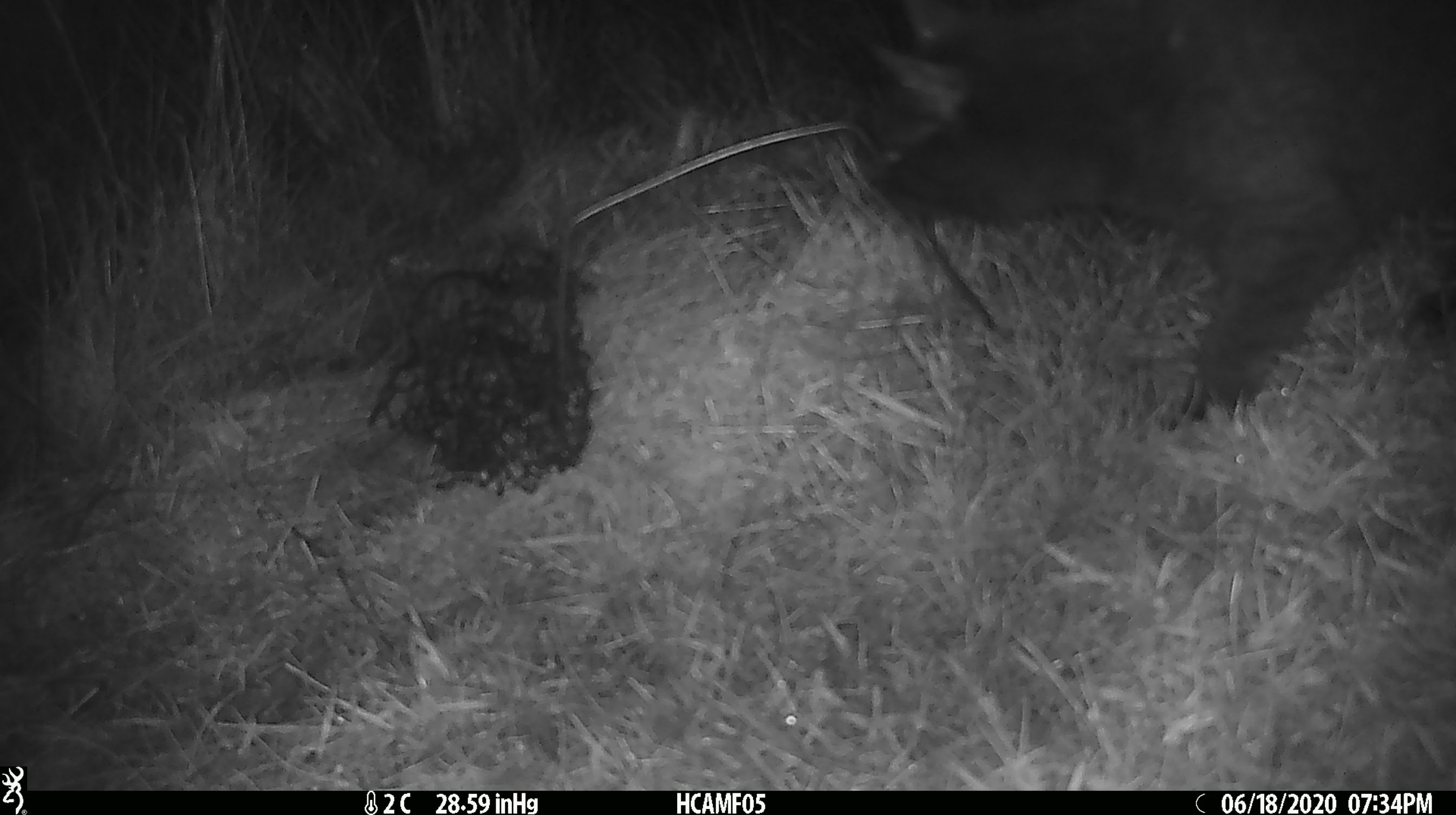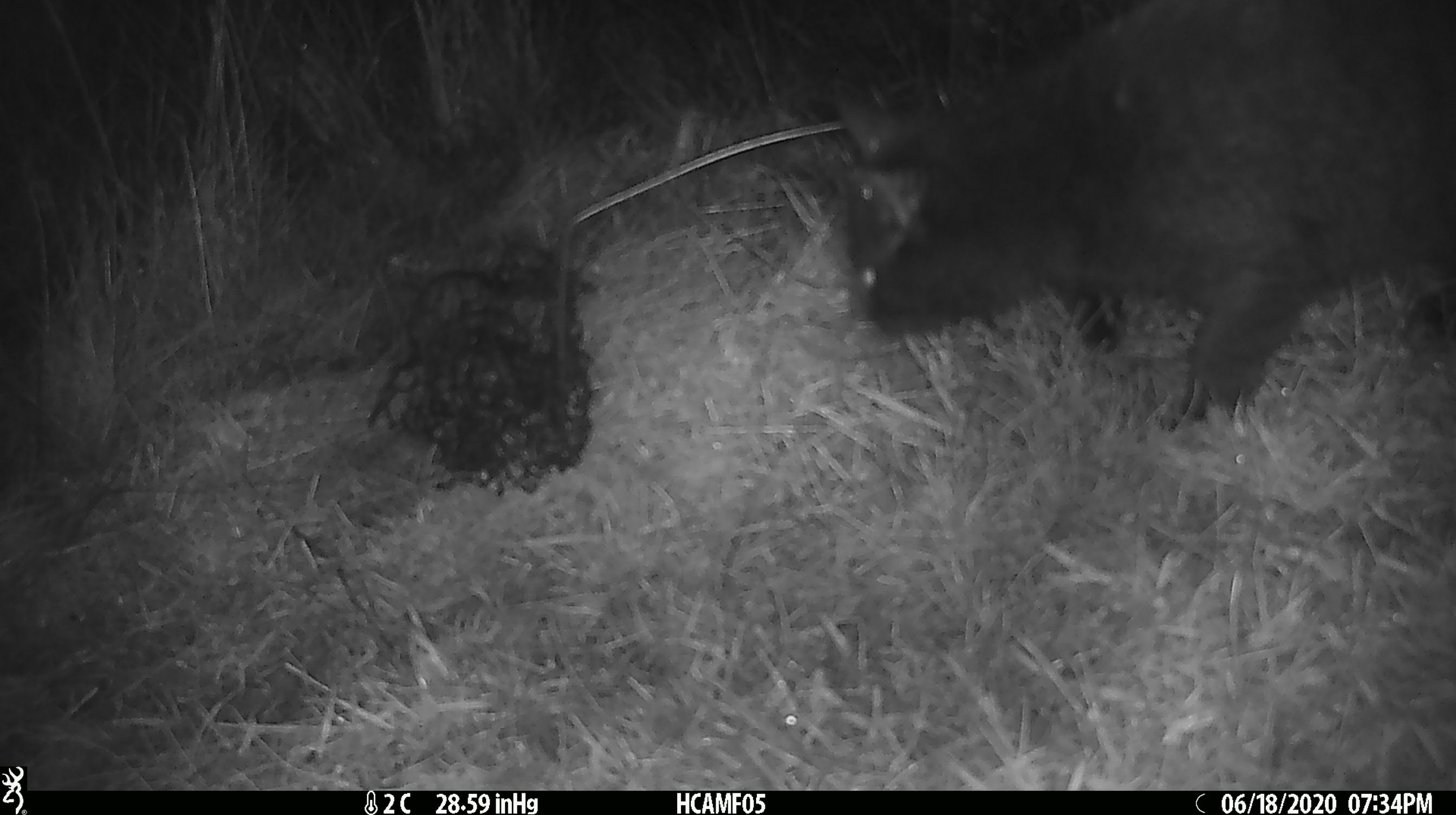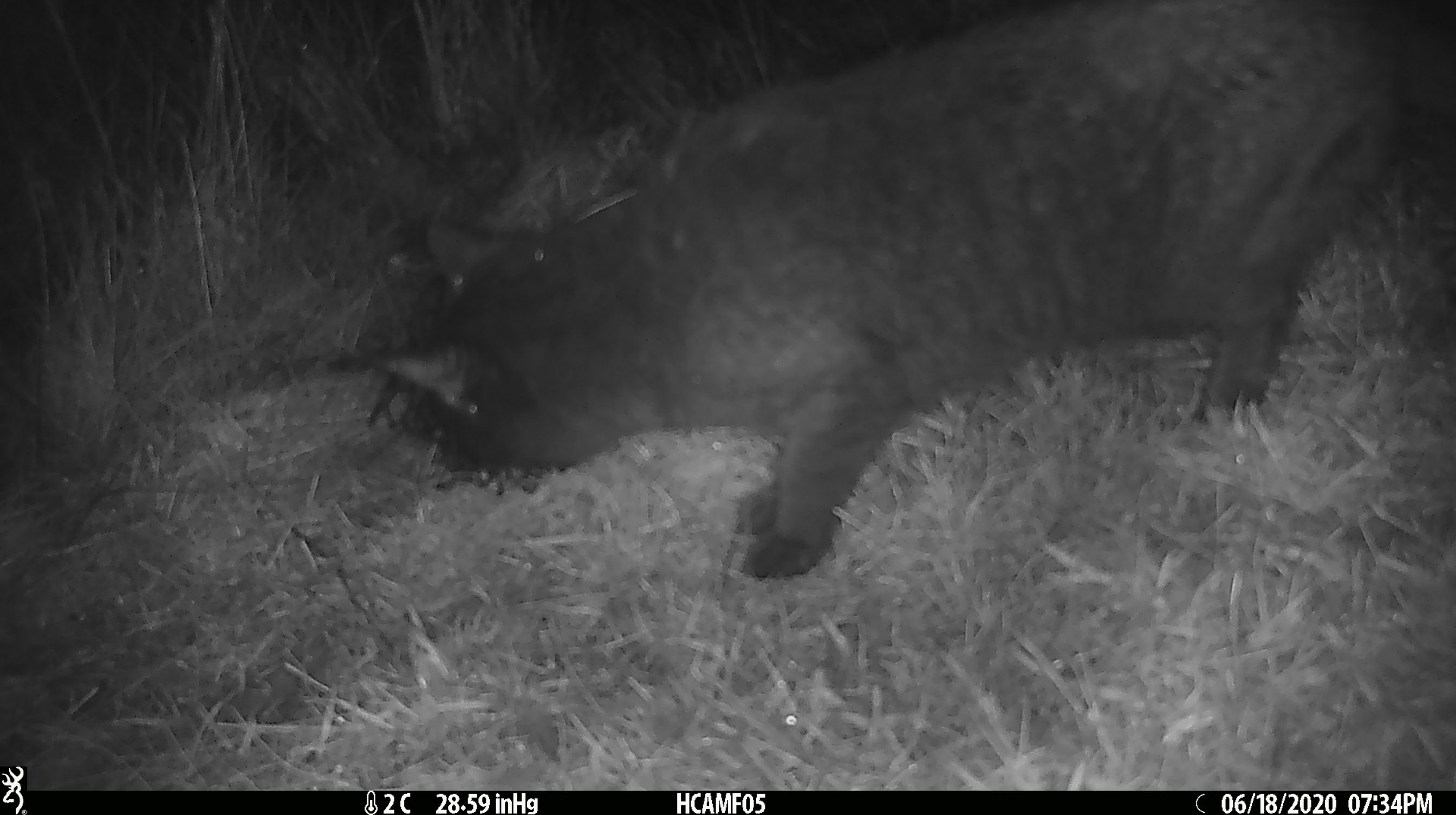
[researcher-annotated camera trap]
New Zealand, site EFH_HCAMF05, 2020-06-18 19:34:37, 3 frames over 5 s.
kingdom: Animalia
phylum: Chordata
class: Mammalia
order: Carnivora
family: Felidae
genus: Felis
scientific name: Felis catus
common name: domestic cat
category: cat